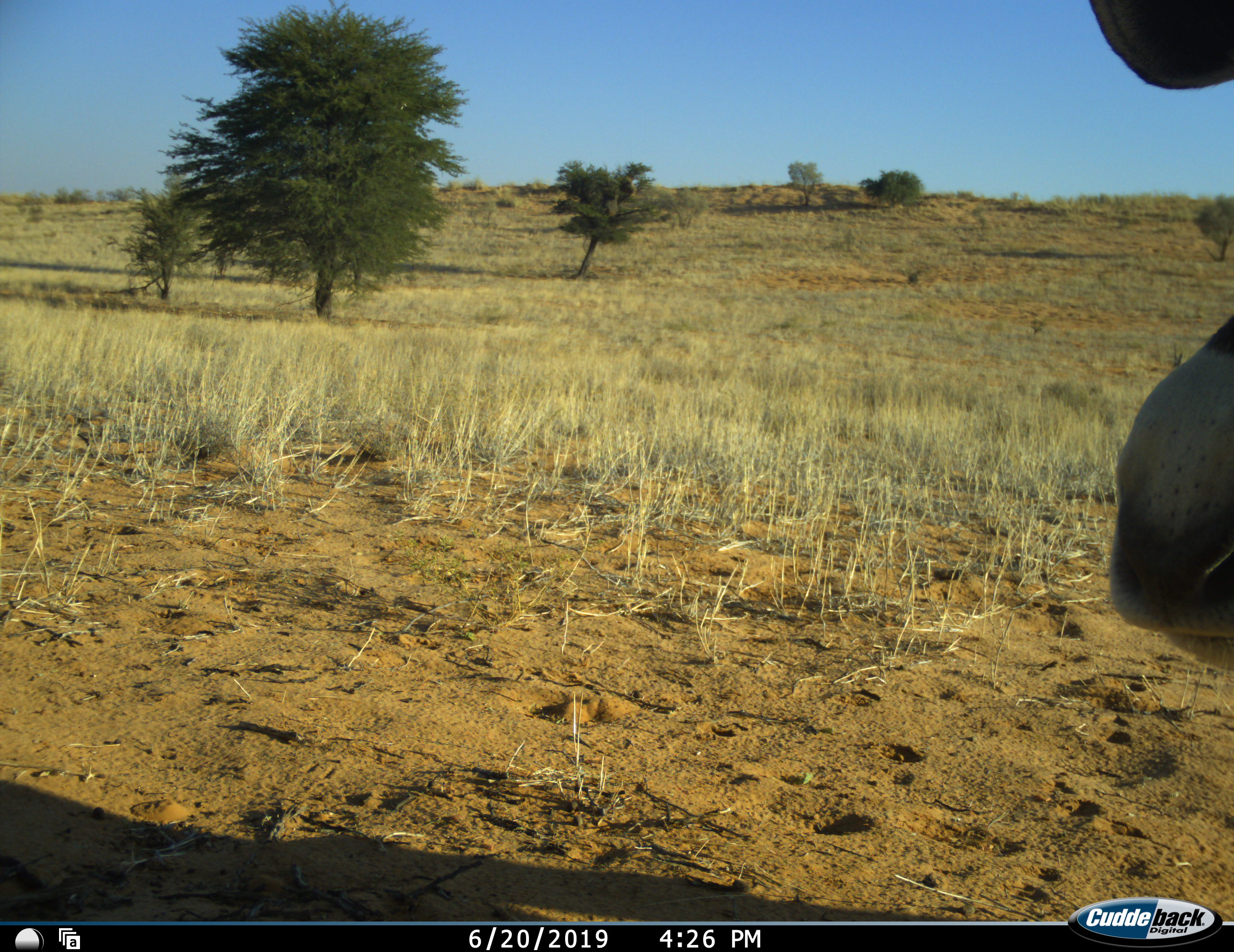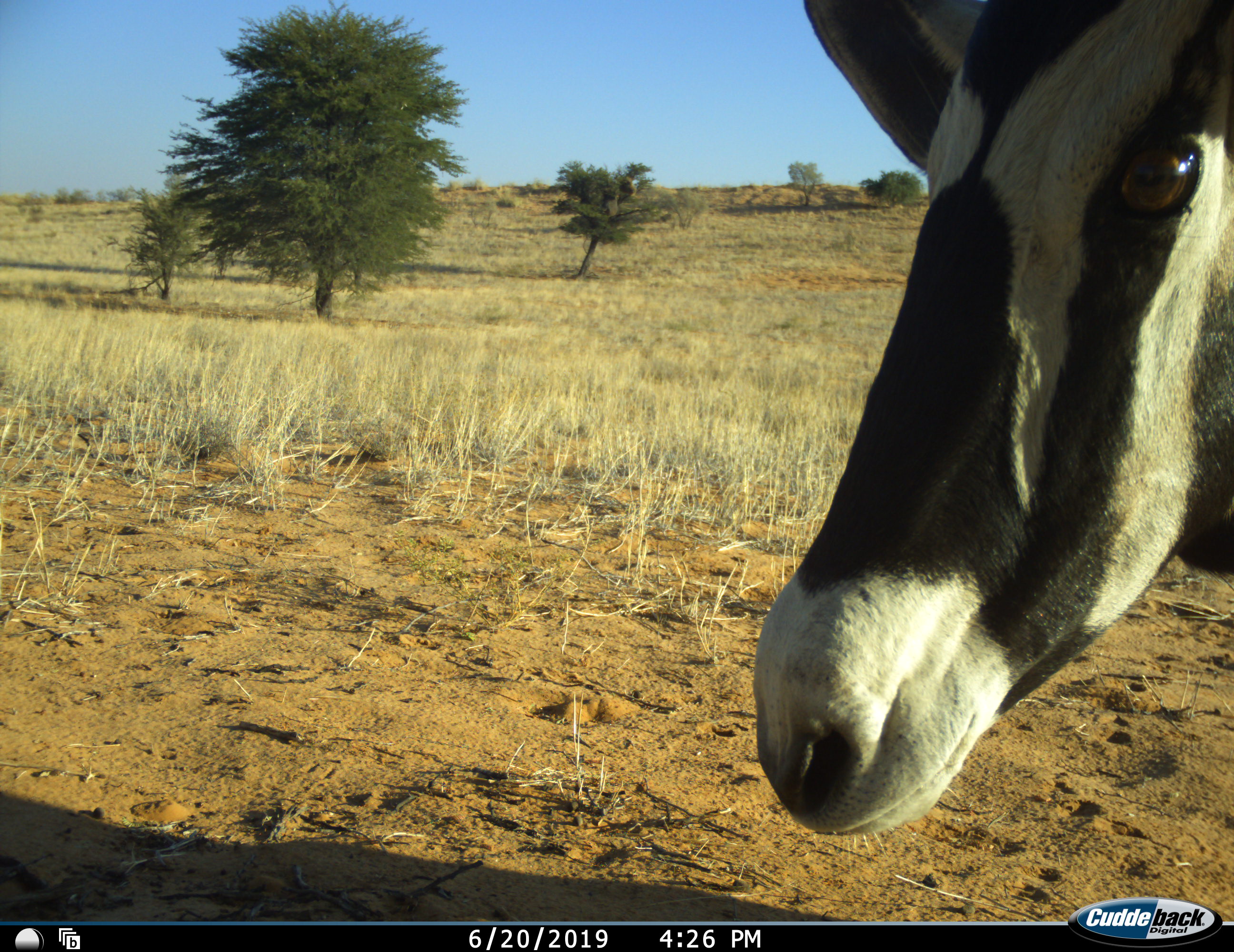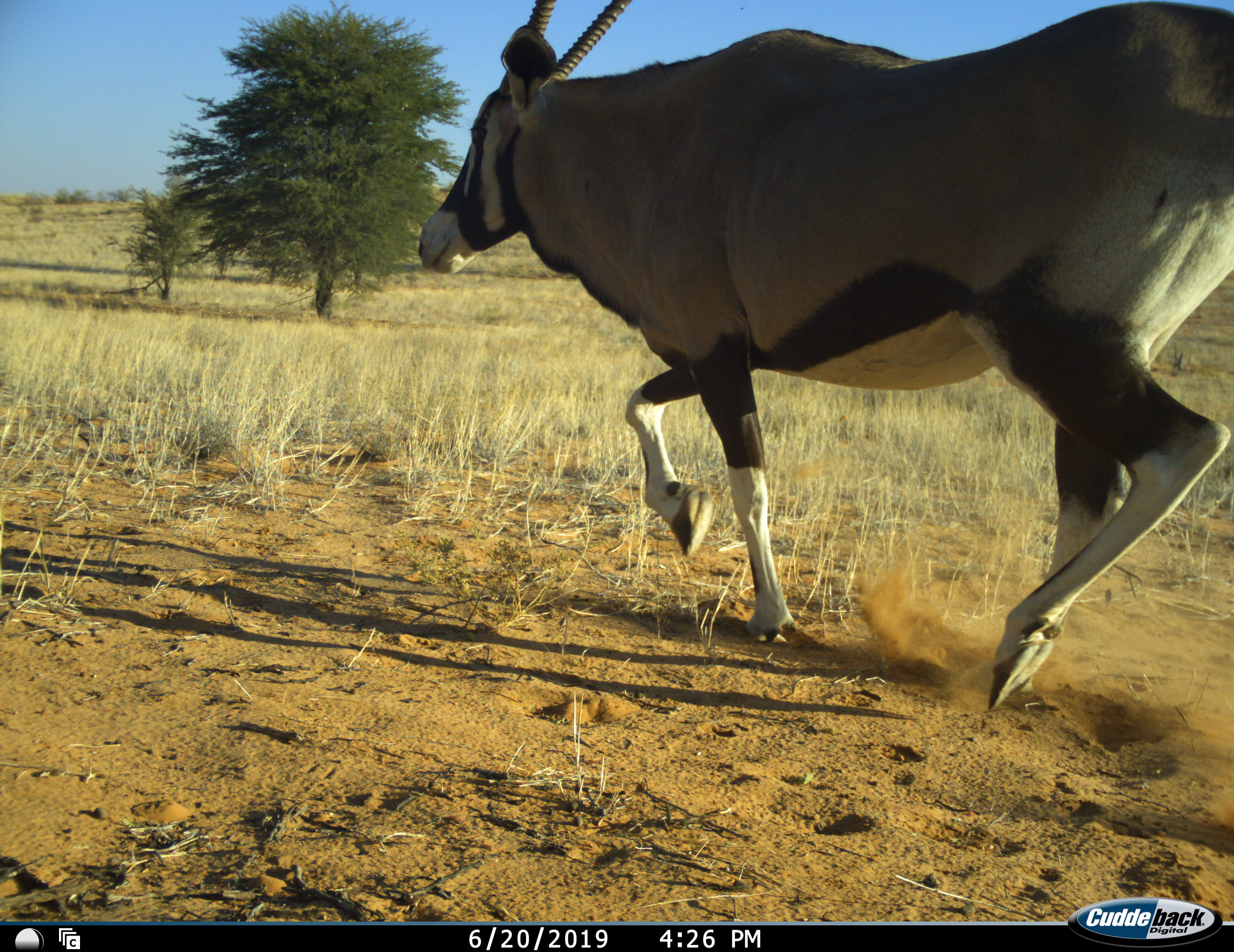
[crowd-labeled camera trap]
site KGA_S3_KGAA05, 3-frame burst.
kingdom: Animalia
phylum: Chordata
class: Mammalia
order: Artiodactyla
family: Bovidae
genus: Oryx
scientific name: Oryx gazella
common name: gemsbok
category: oryx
Oryx (gemsbok) (Oryx gazella), count 1. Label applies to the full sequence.